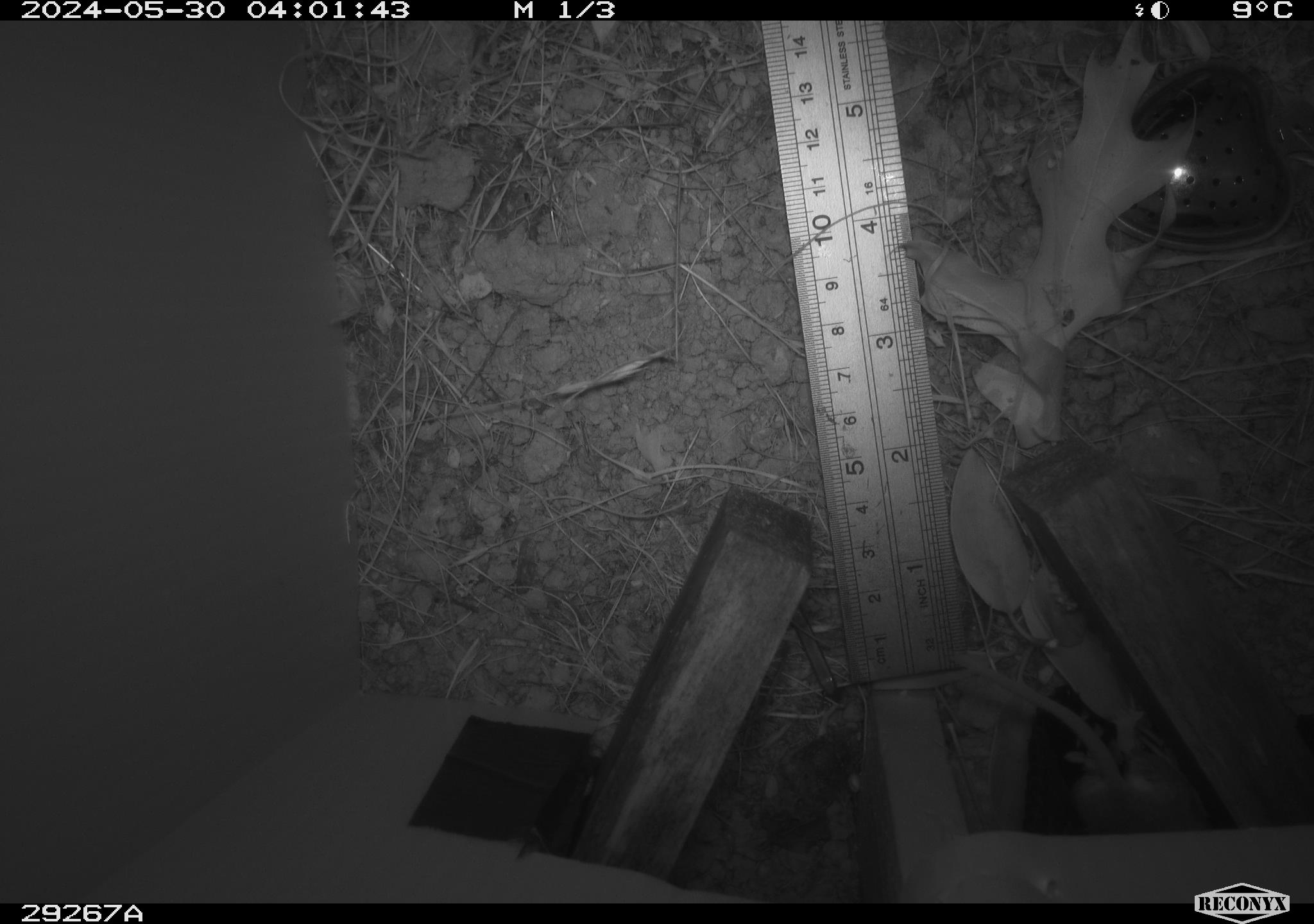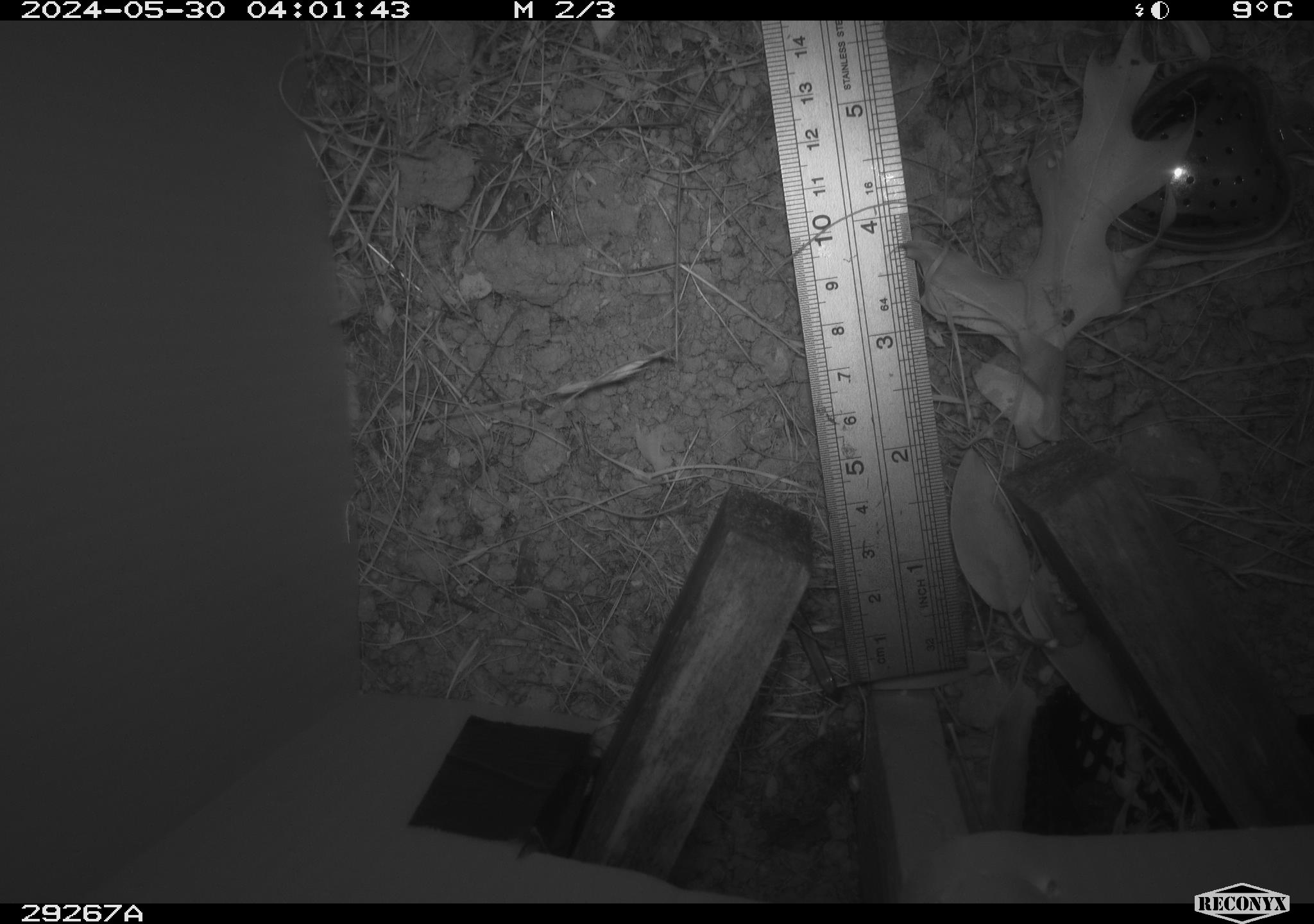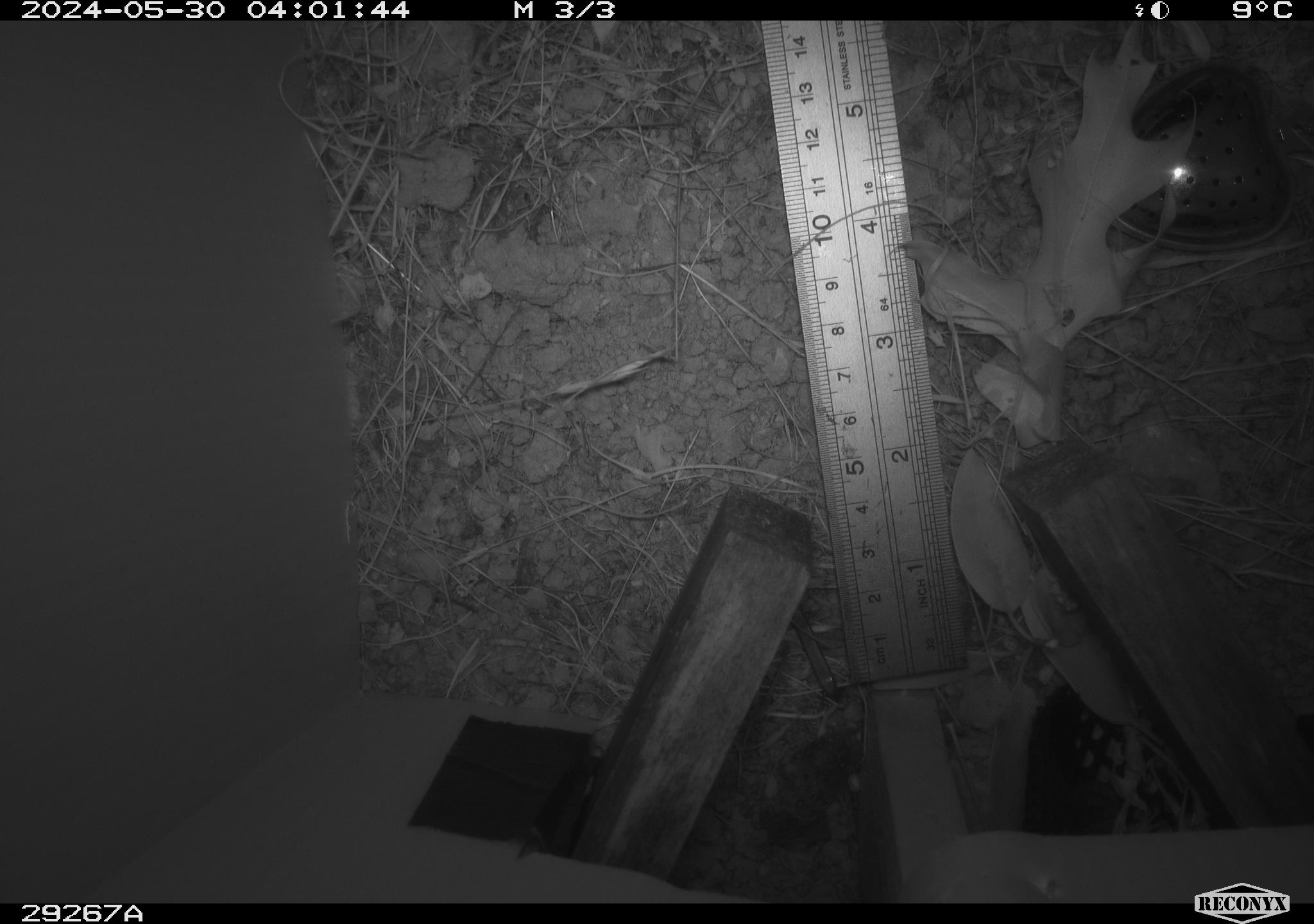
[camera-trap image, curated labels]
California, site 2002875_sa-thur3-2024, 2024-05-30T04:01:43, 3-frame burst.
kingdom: Animalia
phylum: Chordata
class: Mammalia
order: Rodentia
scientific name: Rodentia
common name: rodent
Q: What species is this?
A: Rodent (Rodentia).